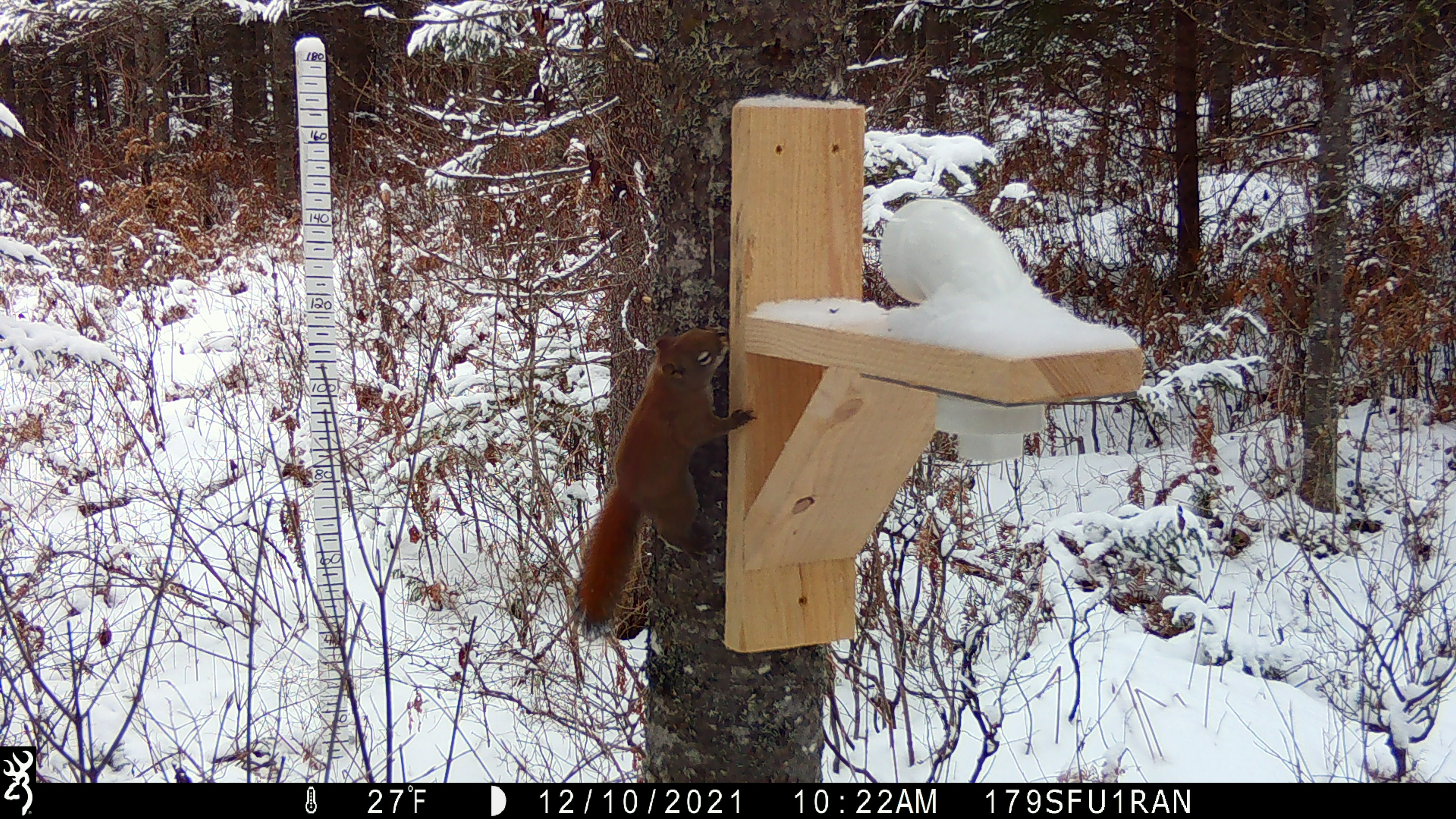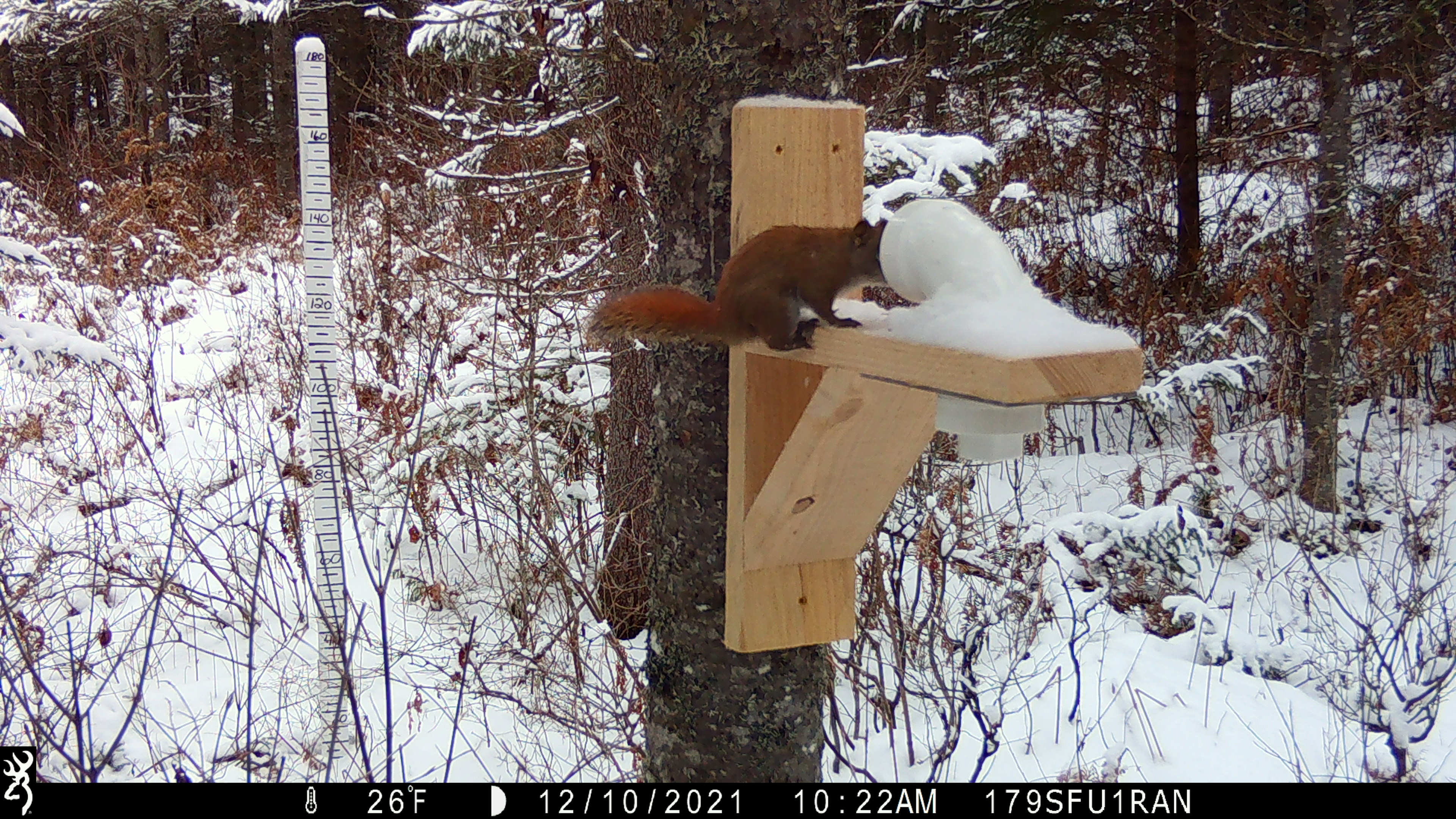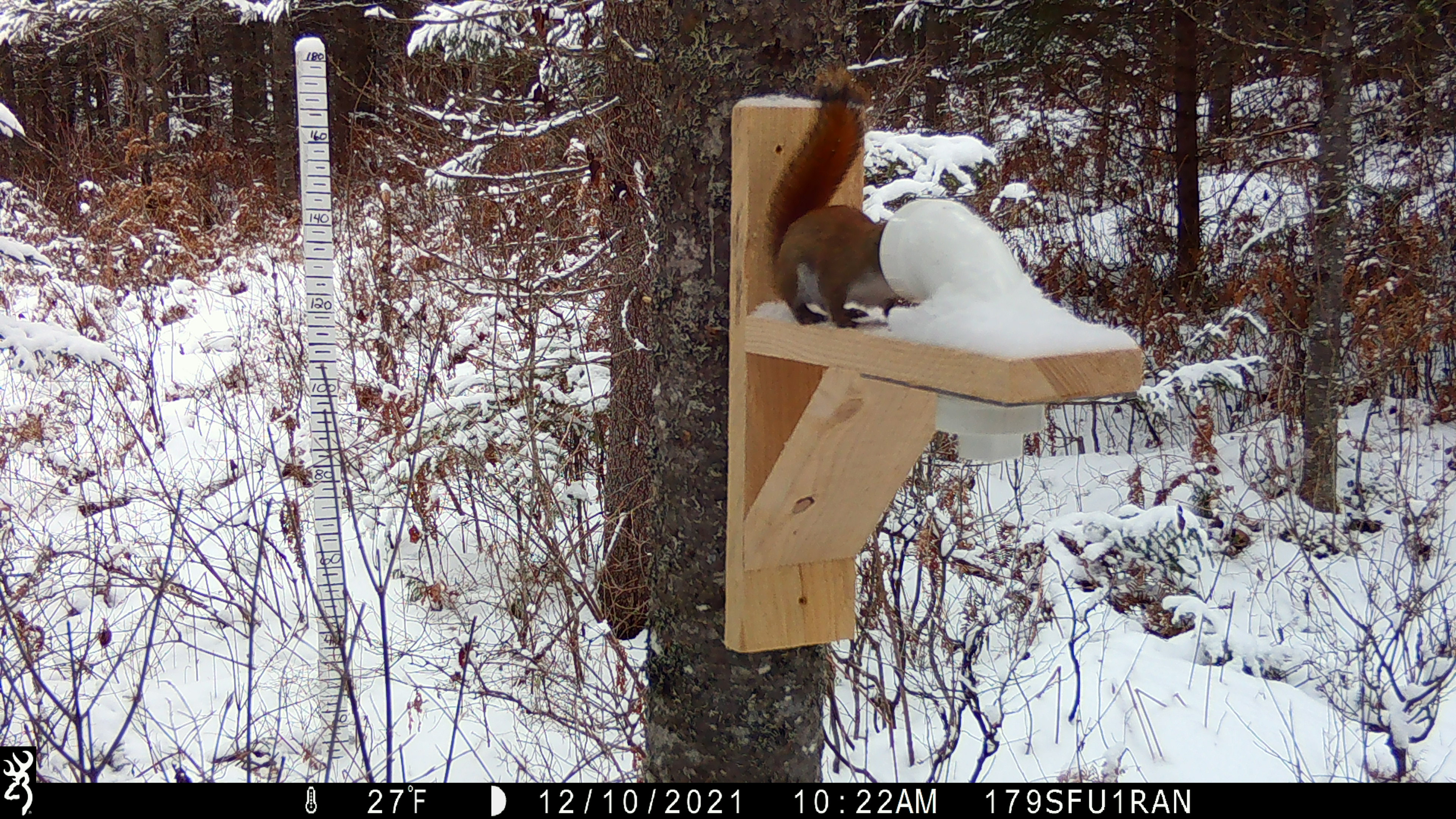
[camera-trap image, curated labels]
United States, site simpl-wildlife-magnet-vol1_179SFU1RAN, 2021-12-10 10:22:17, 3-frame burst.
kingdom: Animalia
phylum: Chordata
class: Mammalia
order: Rodentia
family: Sciuridae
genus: Tamiasciurus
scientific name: Tamiasciurus hudsonicus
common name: red squirrel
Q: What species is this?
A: Red squirrel (Tamiasciurus hudsonicus).